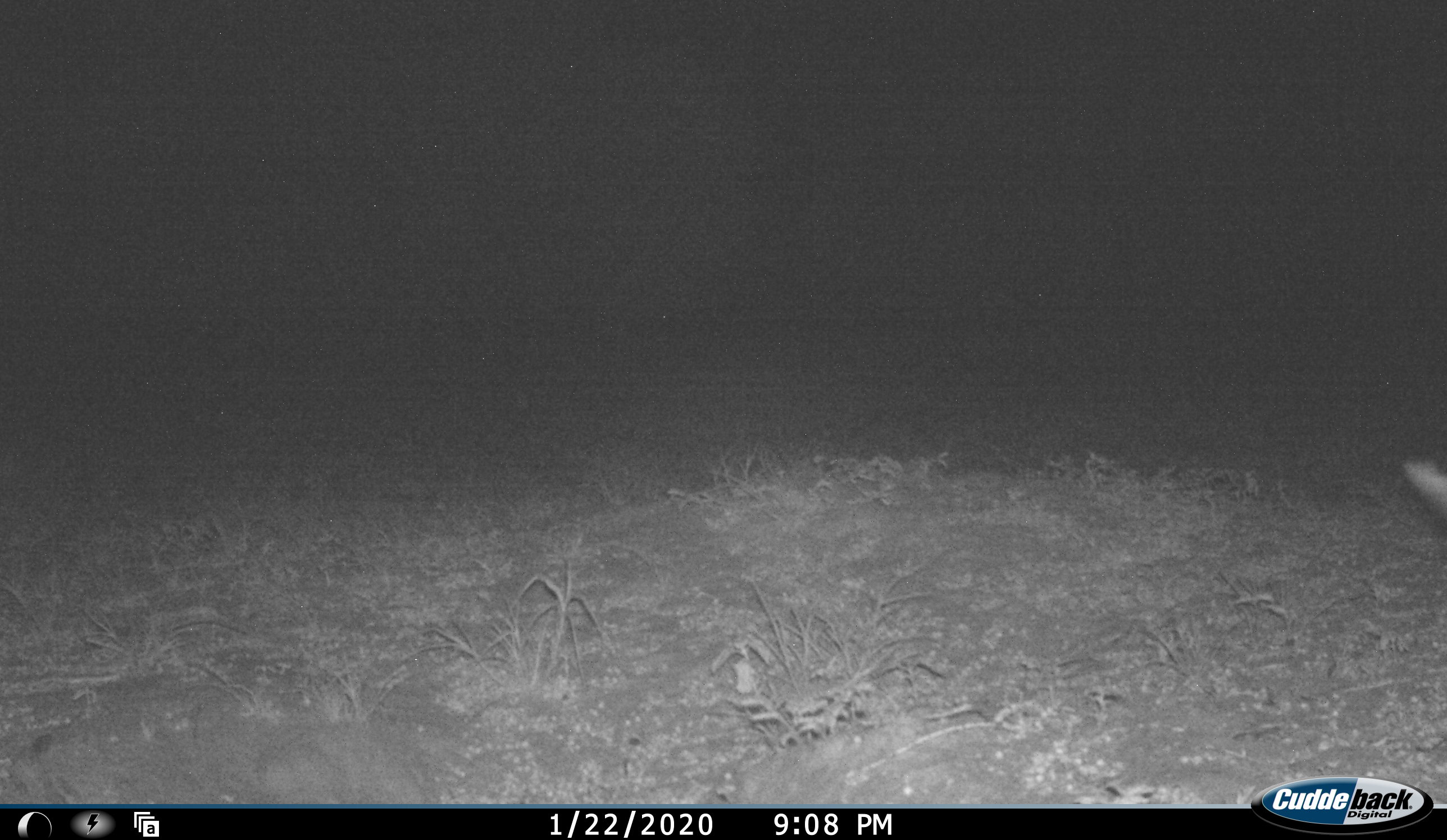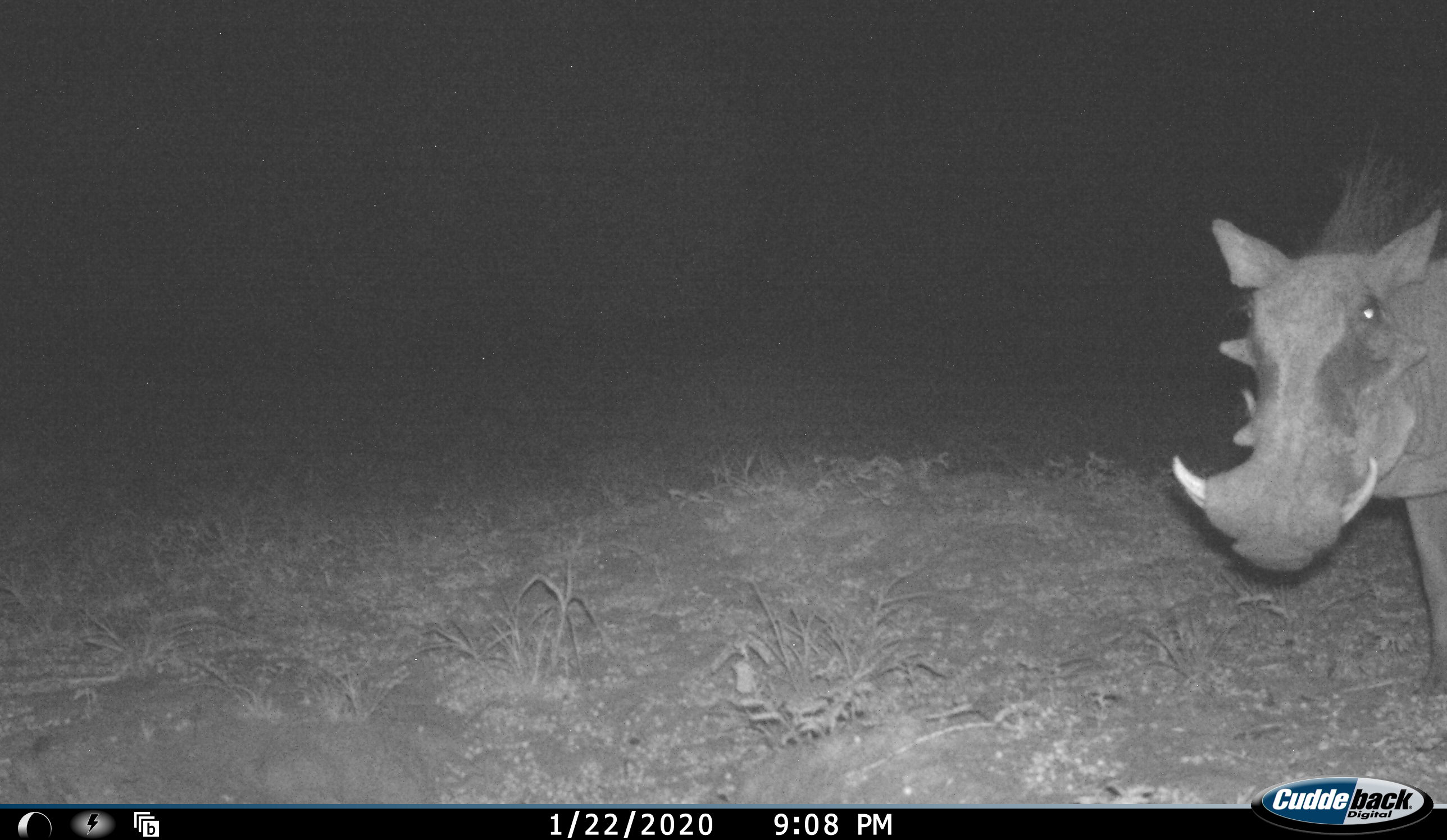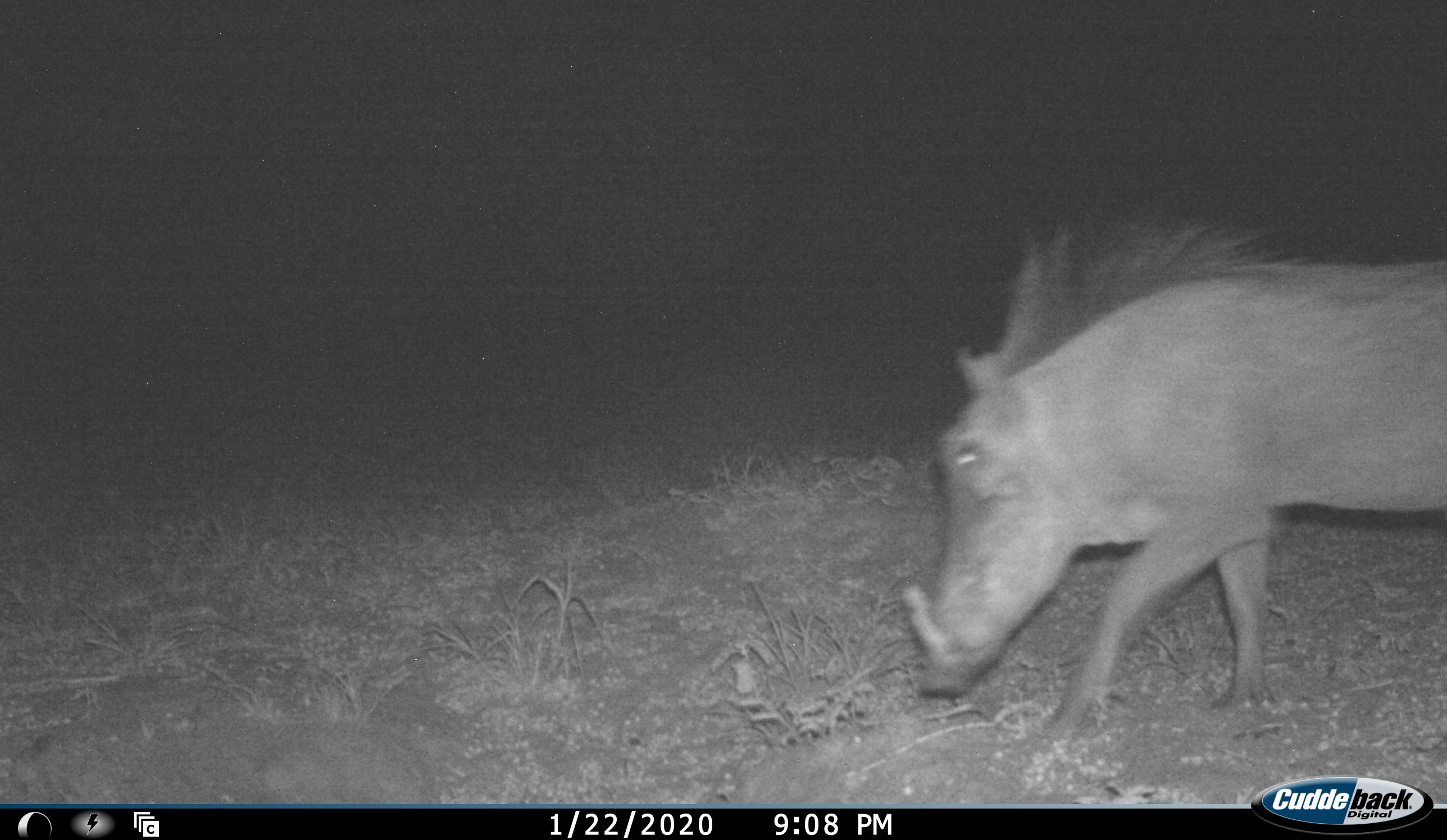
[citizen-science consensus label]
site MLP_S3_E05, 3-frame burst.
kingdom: Animalia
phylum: Chordata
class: Mammalia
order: Artiodactyla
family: Suidae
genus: Phacochoerus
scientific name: Phacochoerus africanus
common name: warthog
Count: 1.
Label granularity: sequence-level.